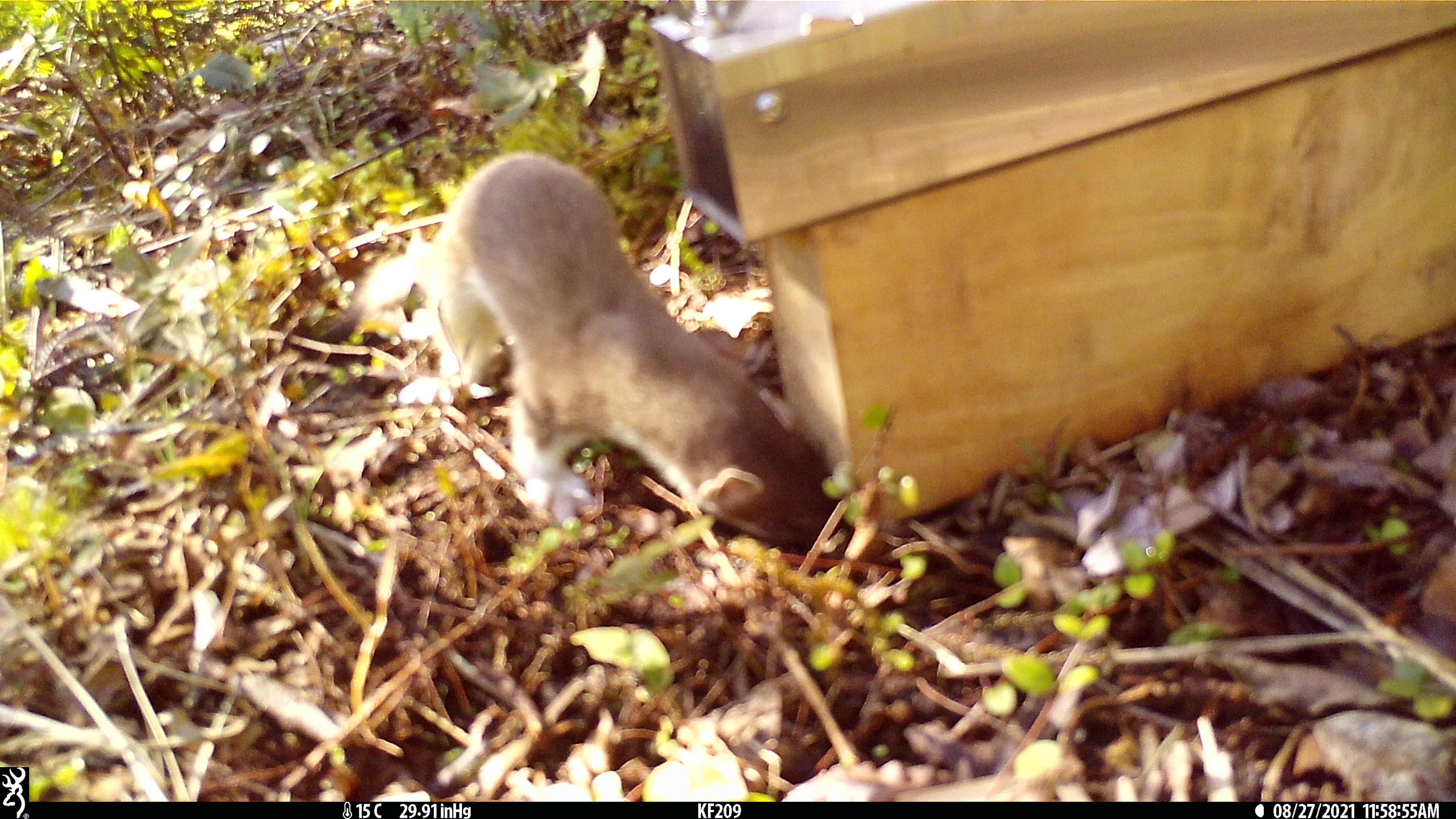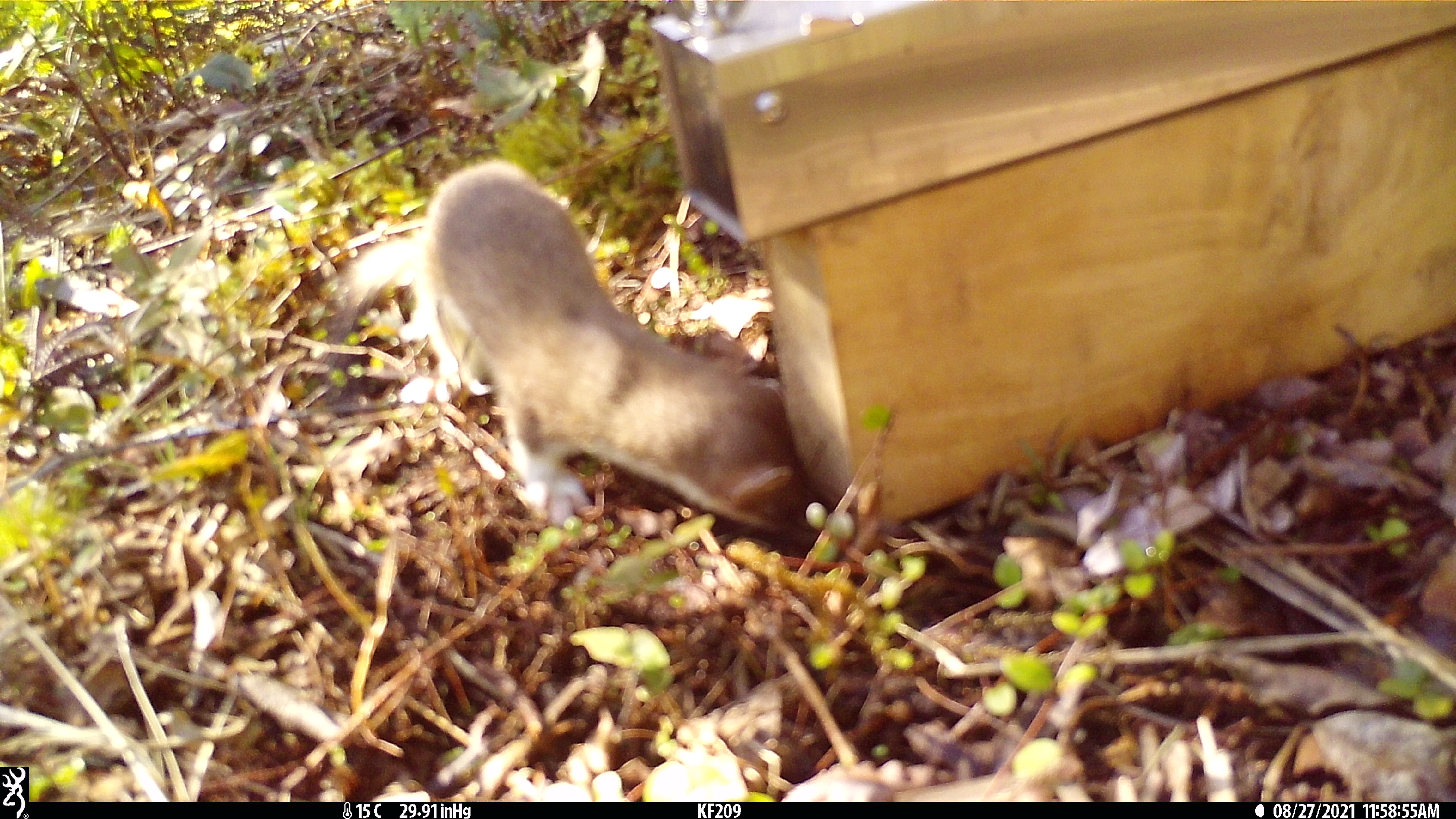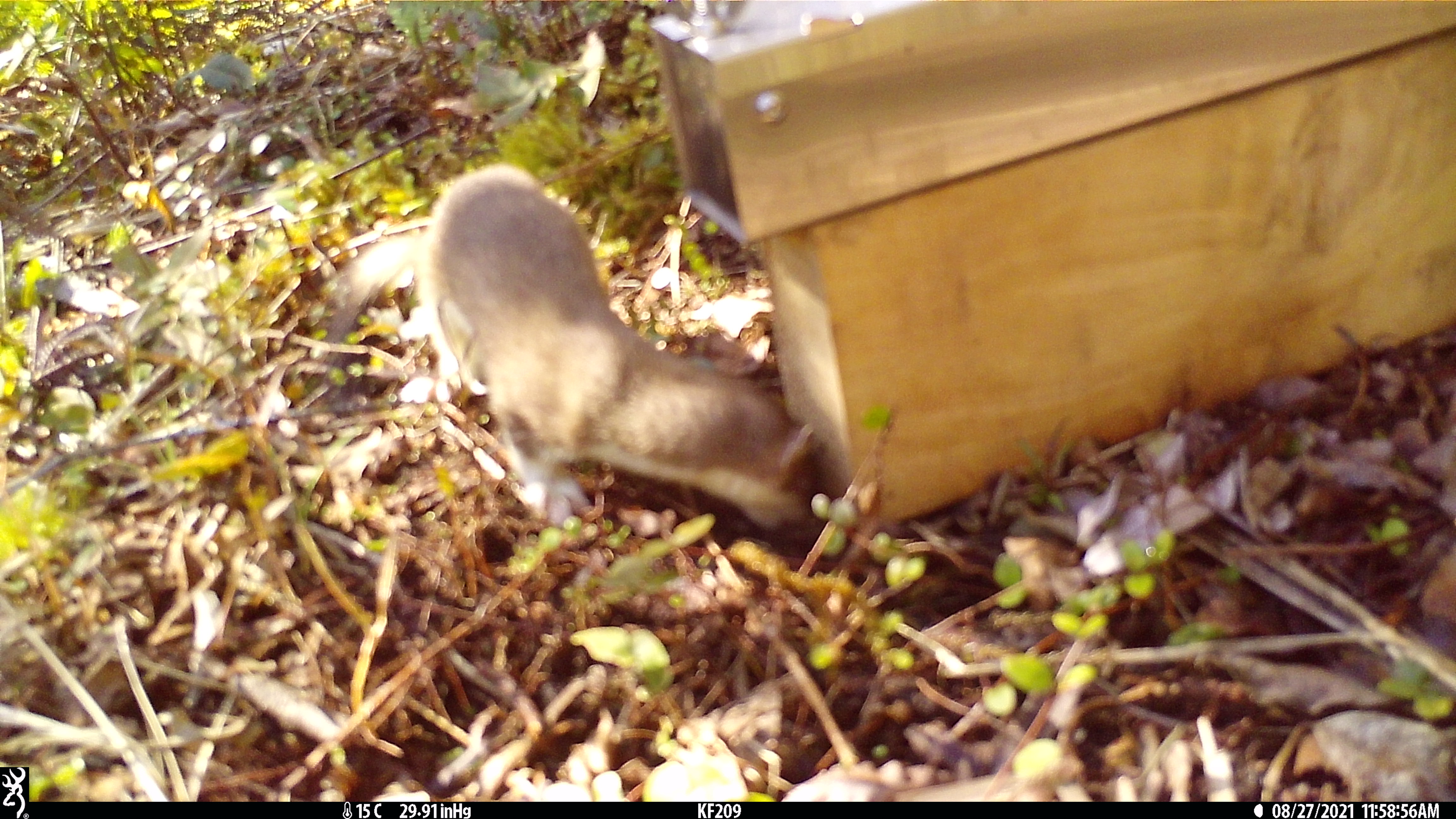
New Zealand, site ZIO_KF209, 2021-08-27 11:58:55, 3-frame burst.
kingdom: Animalia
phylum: Chordata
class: Mammalia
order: Carnivora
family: Mustelidae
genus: Mustela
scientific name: Mustela erminea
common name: stoat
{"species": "stoat (Mustela erminea)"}